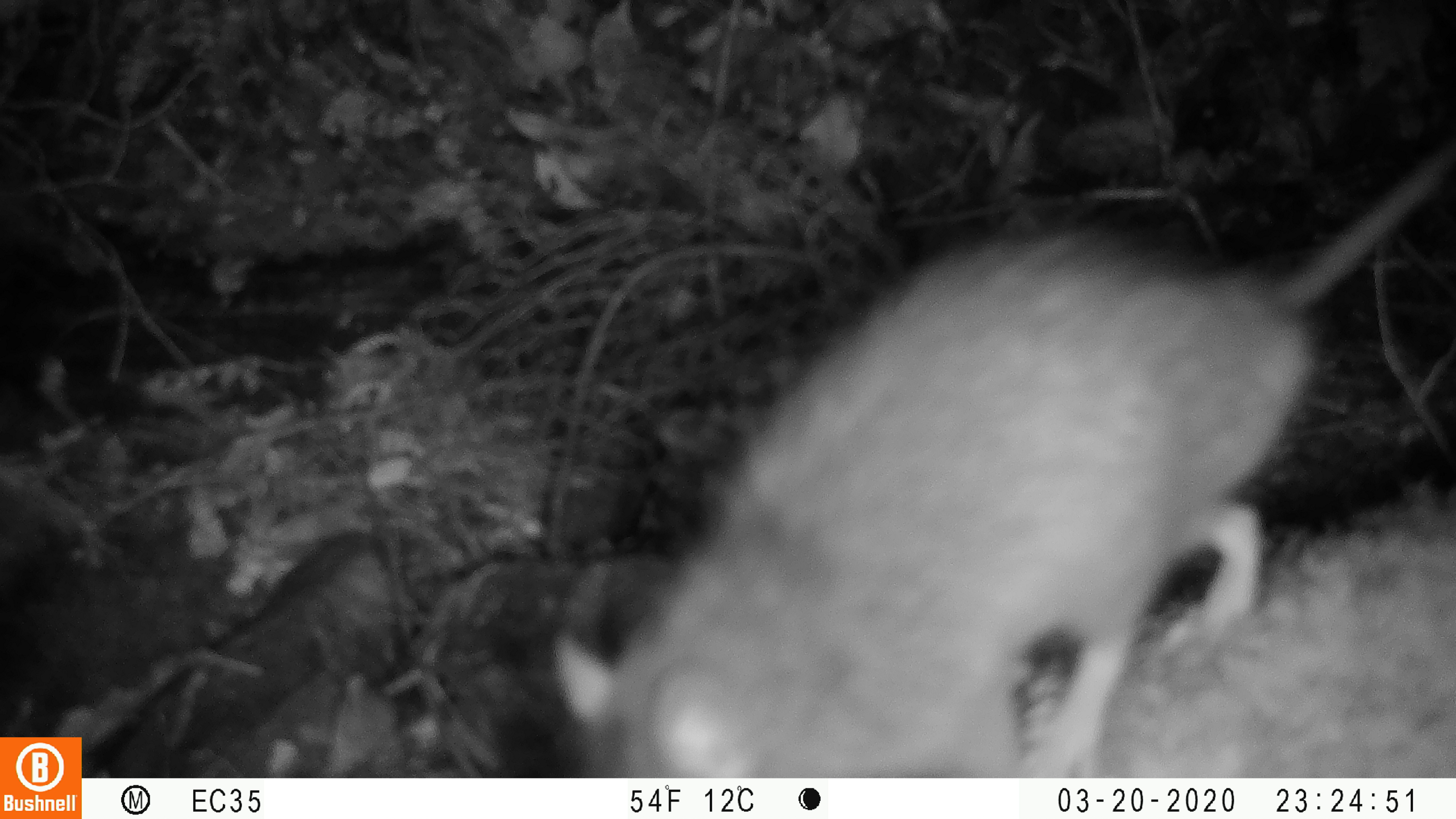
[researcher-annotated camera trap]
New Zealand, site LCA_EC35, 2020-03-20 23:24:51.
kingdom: Animalia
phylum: Chordata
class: Mammalia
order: Rodentia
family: Muridae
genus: Rattus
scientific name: Rattus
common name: rat